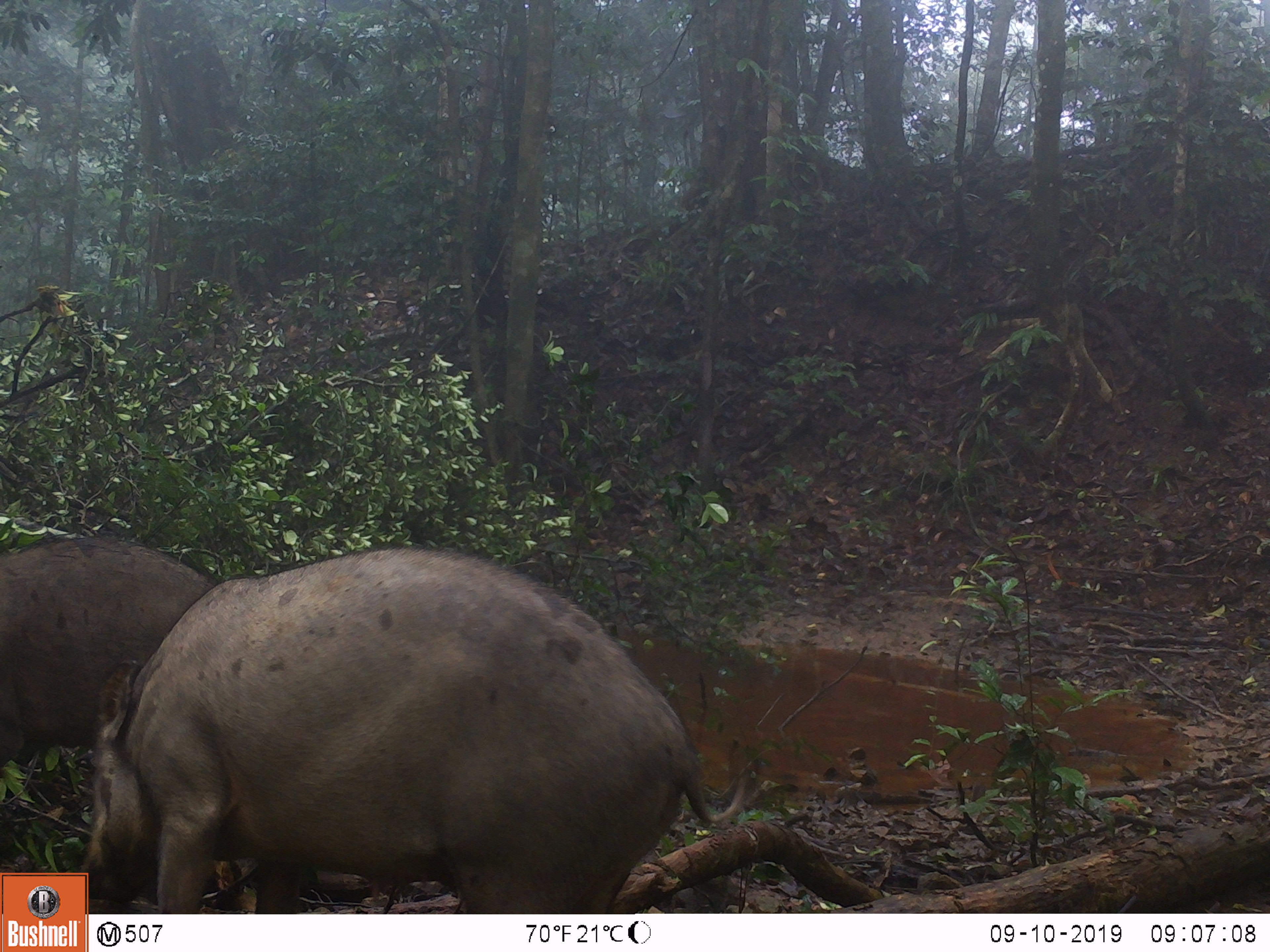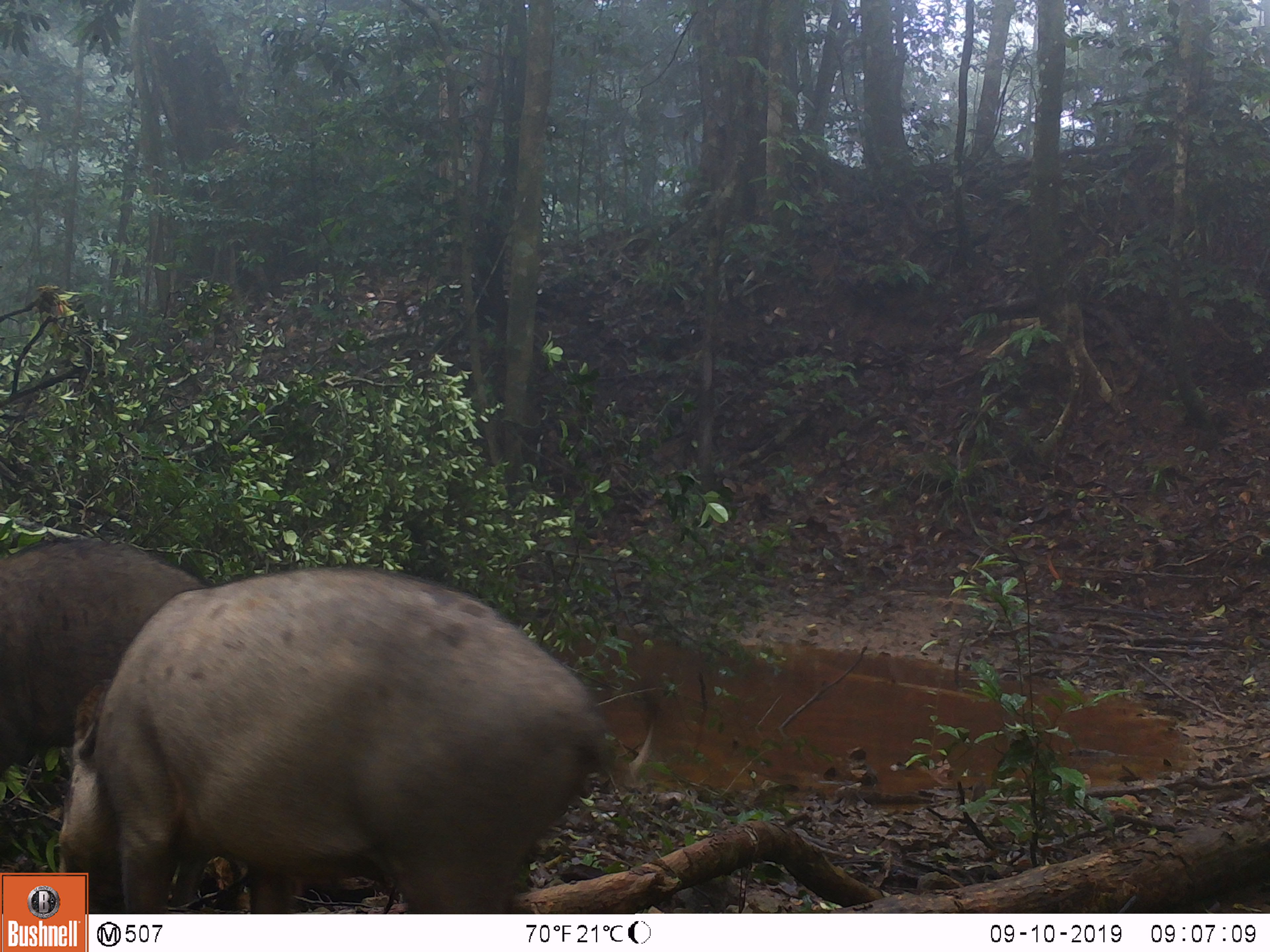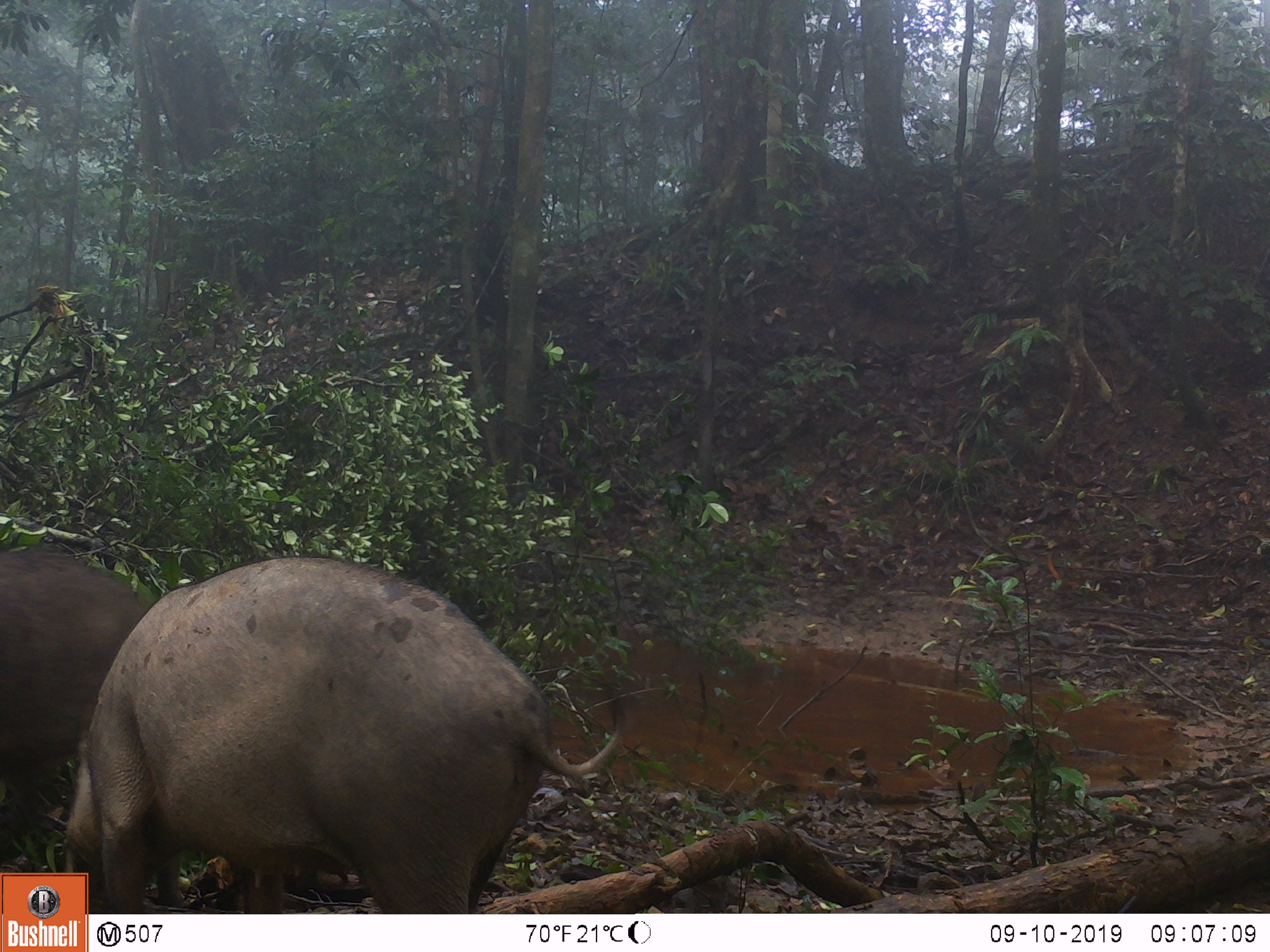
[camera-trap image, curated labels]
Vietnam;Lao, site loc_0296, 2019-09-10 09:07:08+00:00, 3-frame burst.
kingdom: Animalia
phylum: Chordata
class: Mammalia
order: Artiodactyla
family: Suidae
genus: Sus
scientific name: Sus scrofa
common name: eurasian wild pig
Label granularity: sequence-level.